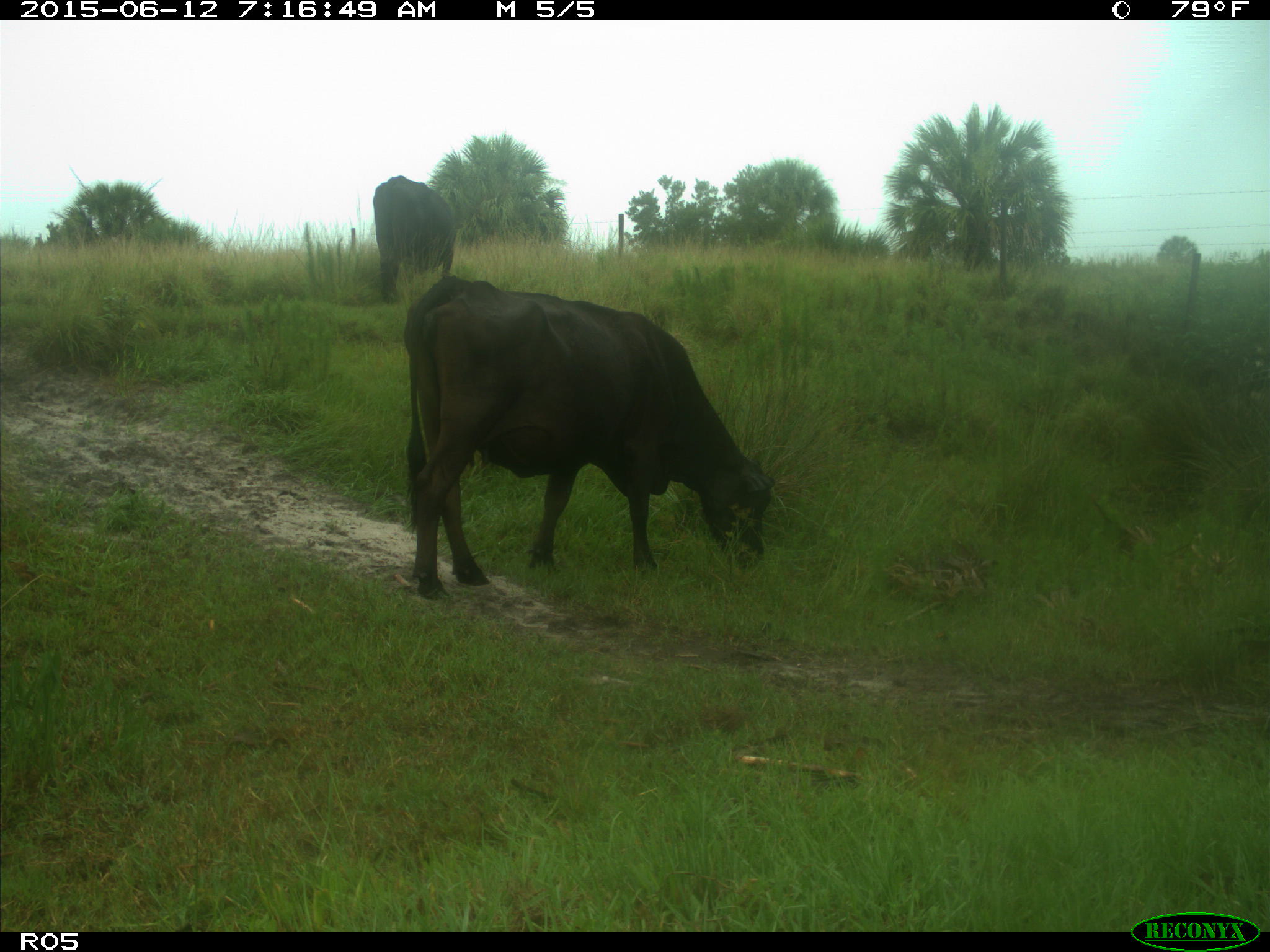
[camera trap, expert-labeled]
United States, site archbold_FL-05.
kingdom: Animalia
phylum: Chordata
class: Mammalia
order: Artiodactyla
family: Bovidae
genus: Bos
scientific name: Bos taurus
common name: domestic cow